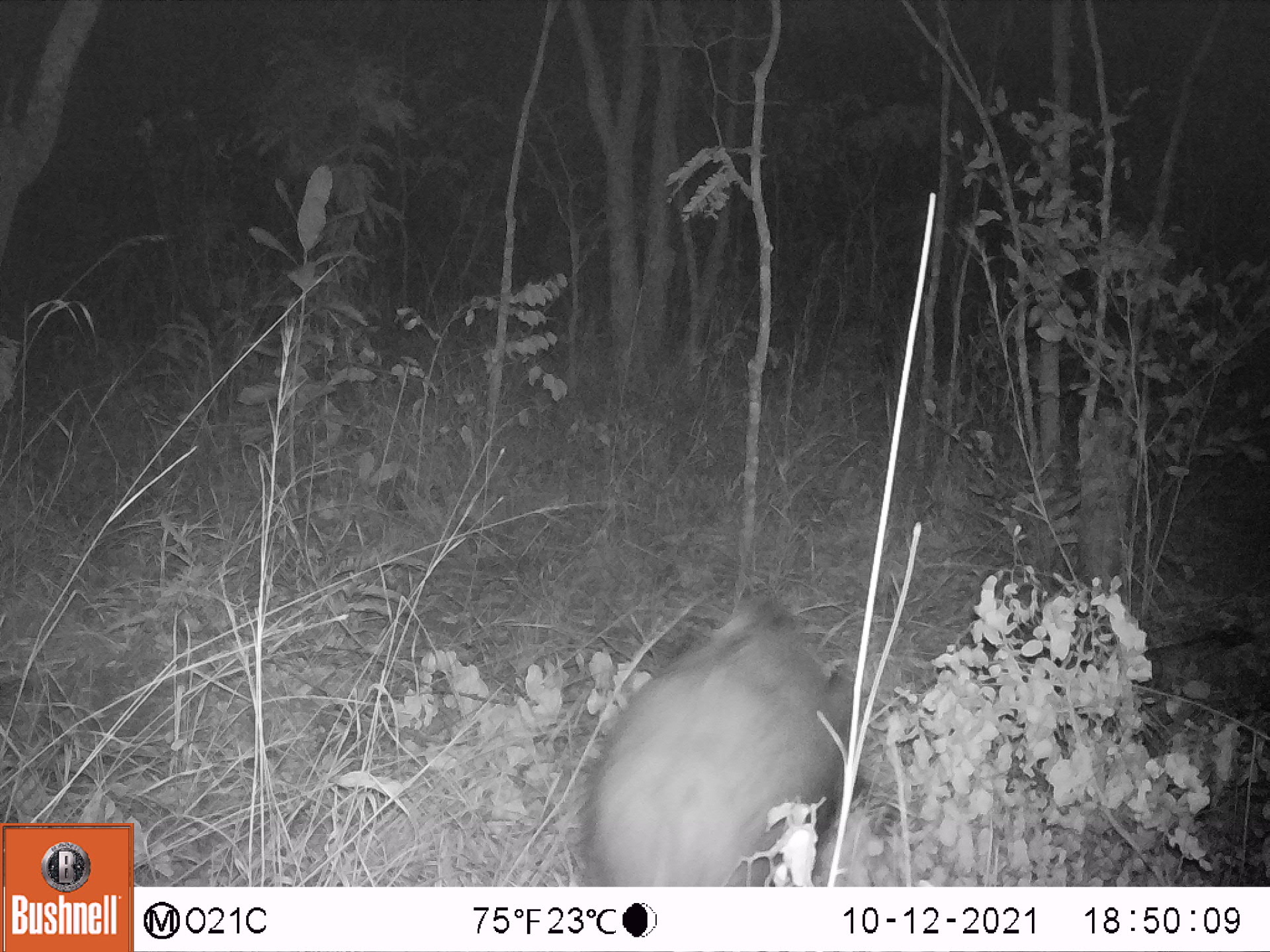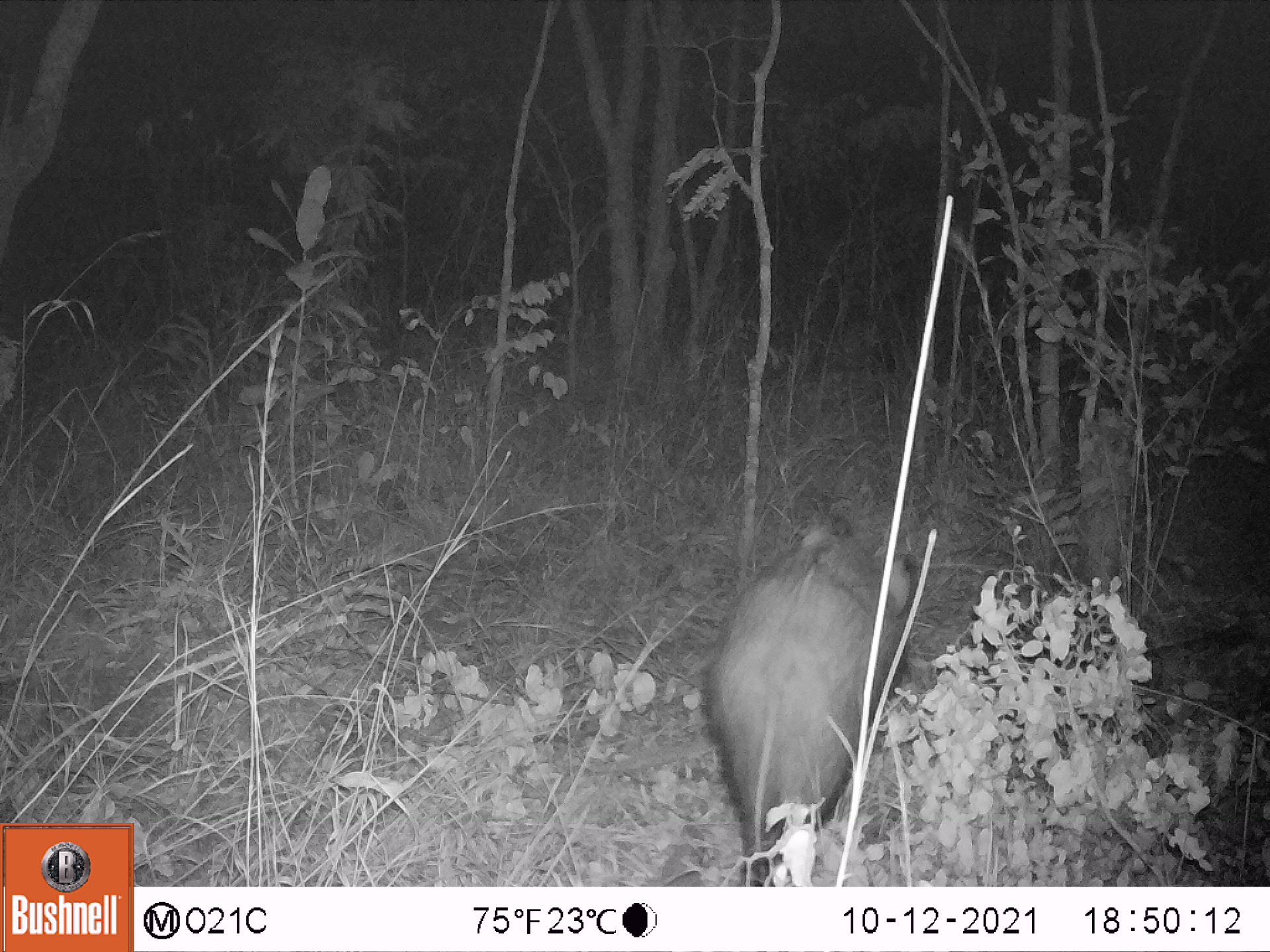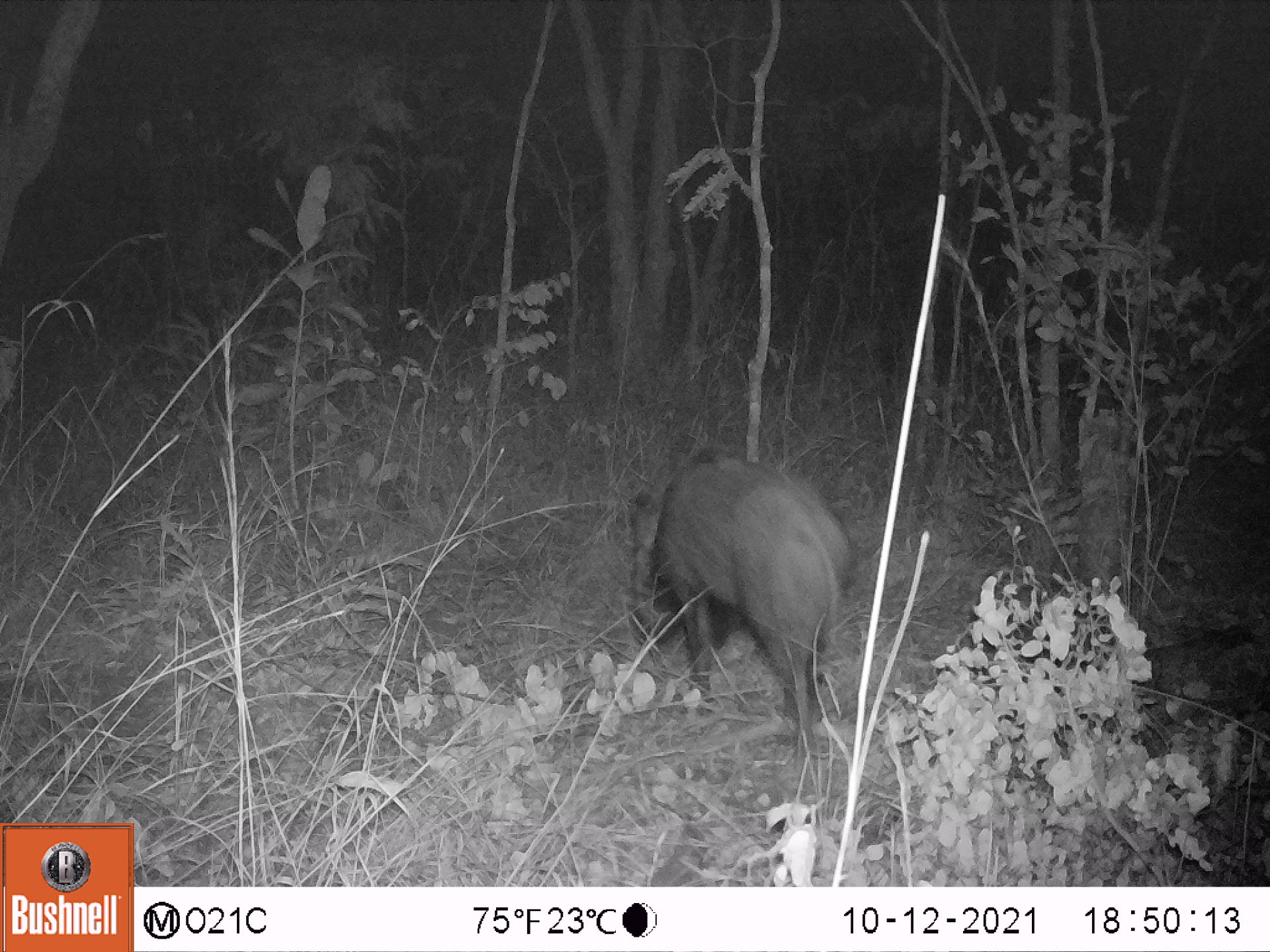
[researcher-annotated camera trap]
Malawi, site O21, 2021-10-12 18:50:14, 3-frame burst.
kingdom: Animalia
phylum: Chordata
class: Mammalia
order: Artiodactyla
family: Suidae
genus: Potamochoerus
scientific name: Potamochoerus larvatus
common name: bushpig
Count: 1.